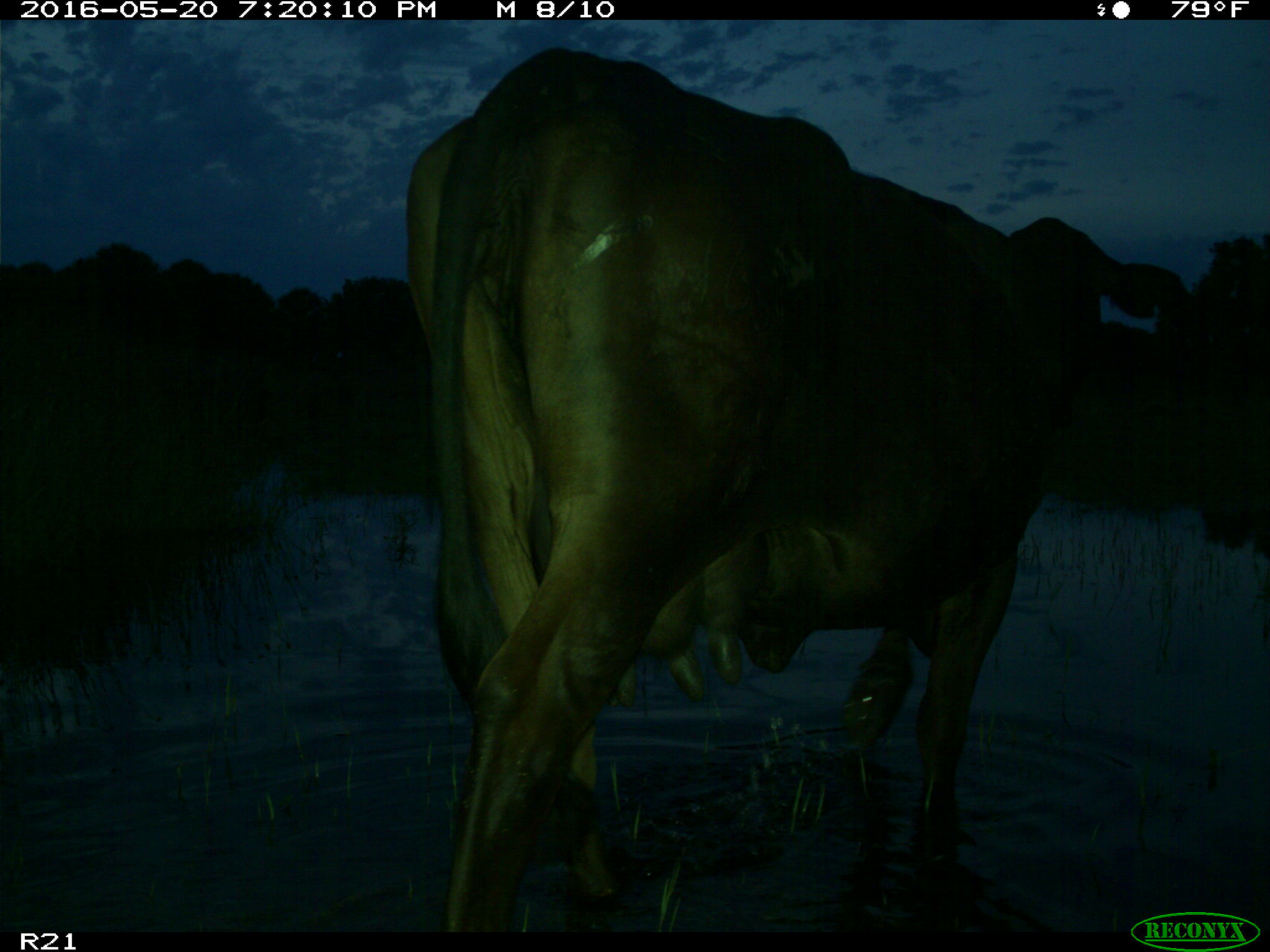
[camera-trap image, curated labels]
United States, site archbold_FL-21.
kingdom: Animalia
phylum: Chordata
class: Mammalia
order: Artiodactyla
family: Bovidae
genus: Bos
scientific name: Bos taurus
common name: domestic cow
Bos taurus (domestic cow).